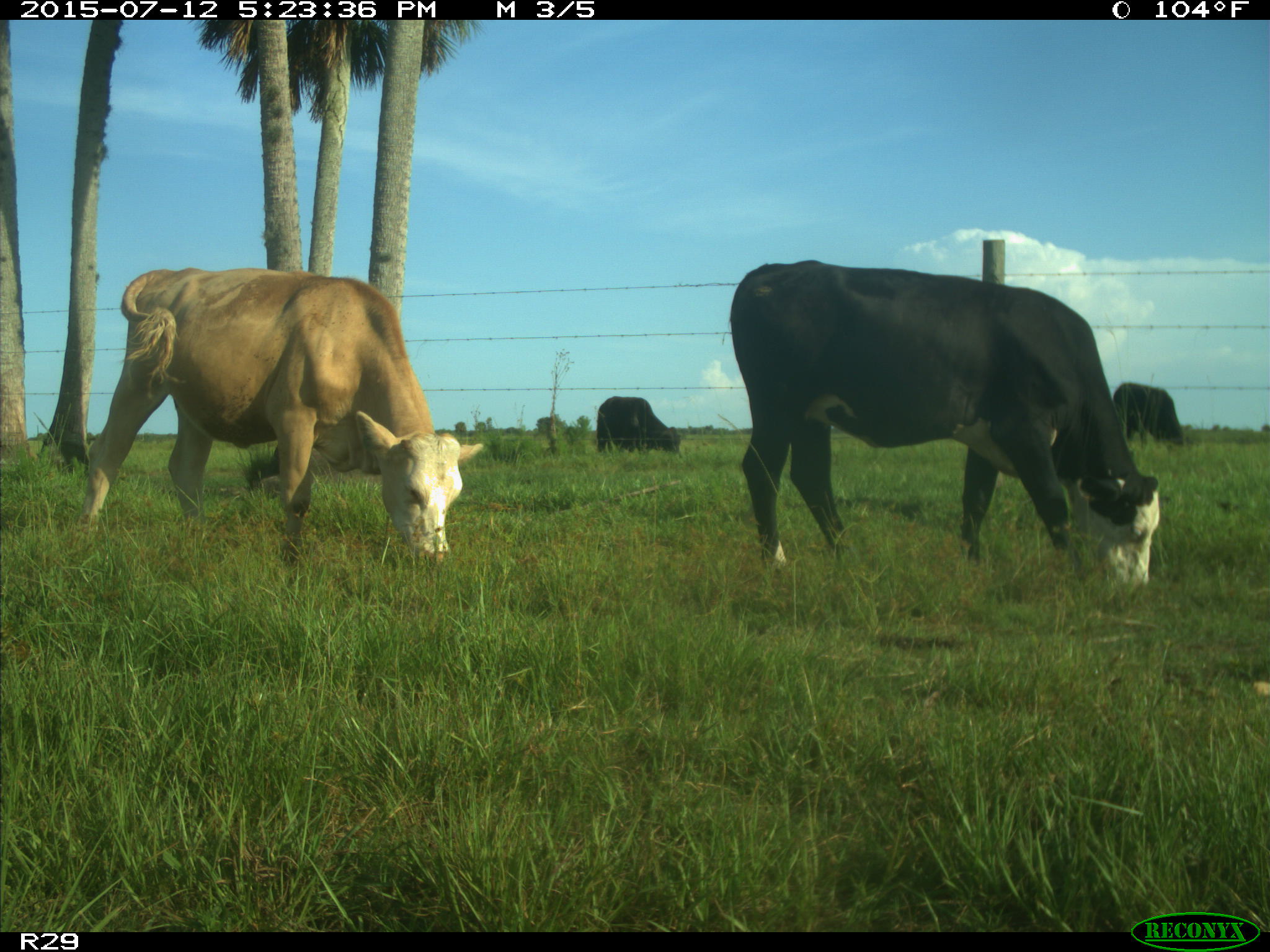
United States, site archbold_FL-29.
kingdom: Animalia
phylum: Chordata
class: Mammalia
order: Artiodactyla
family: Bovidae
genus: Bos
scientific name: Bos taurus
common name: domestic cow